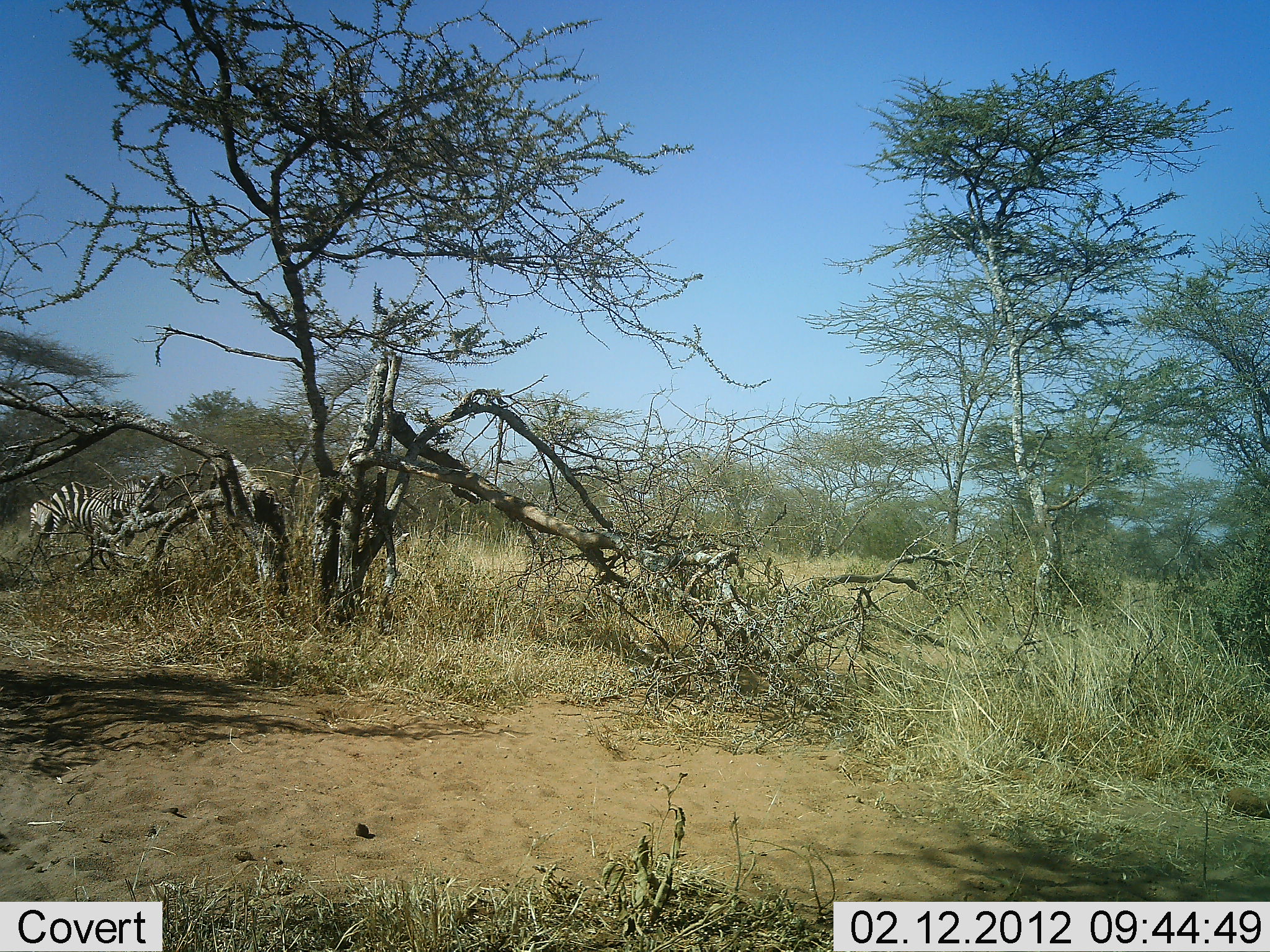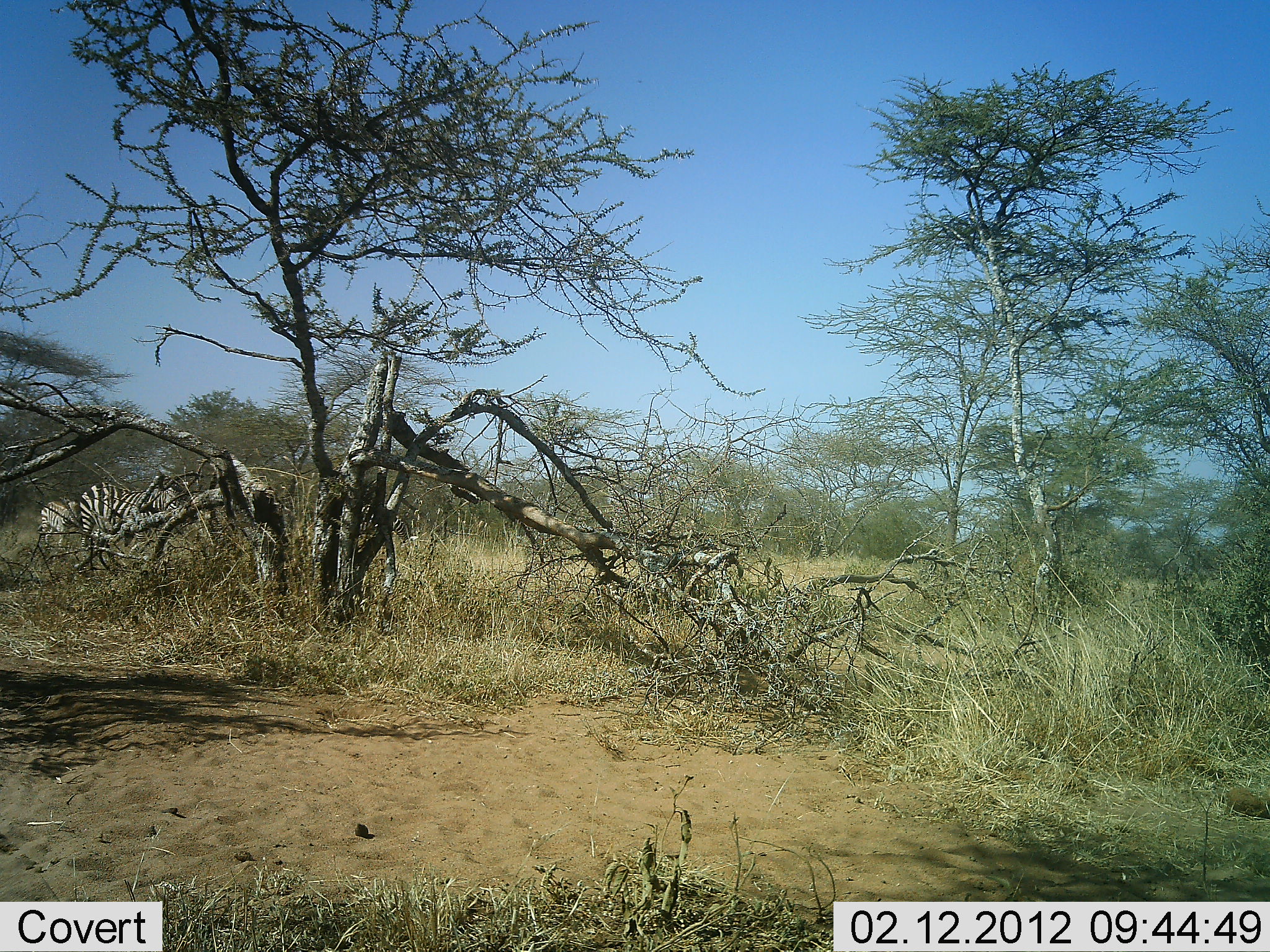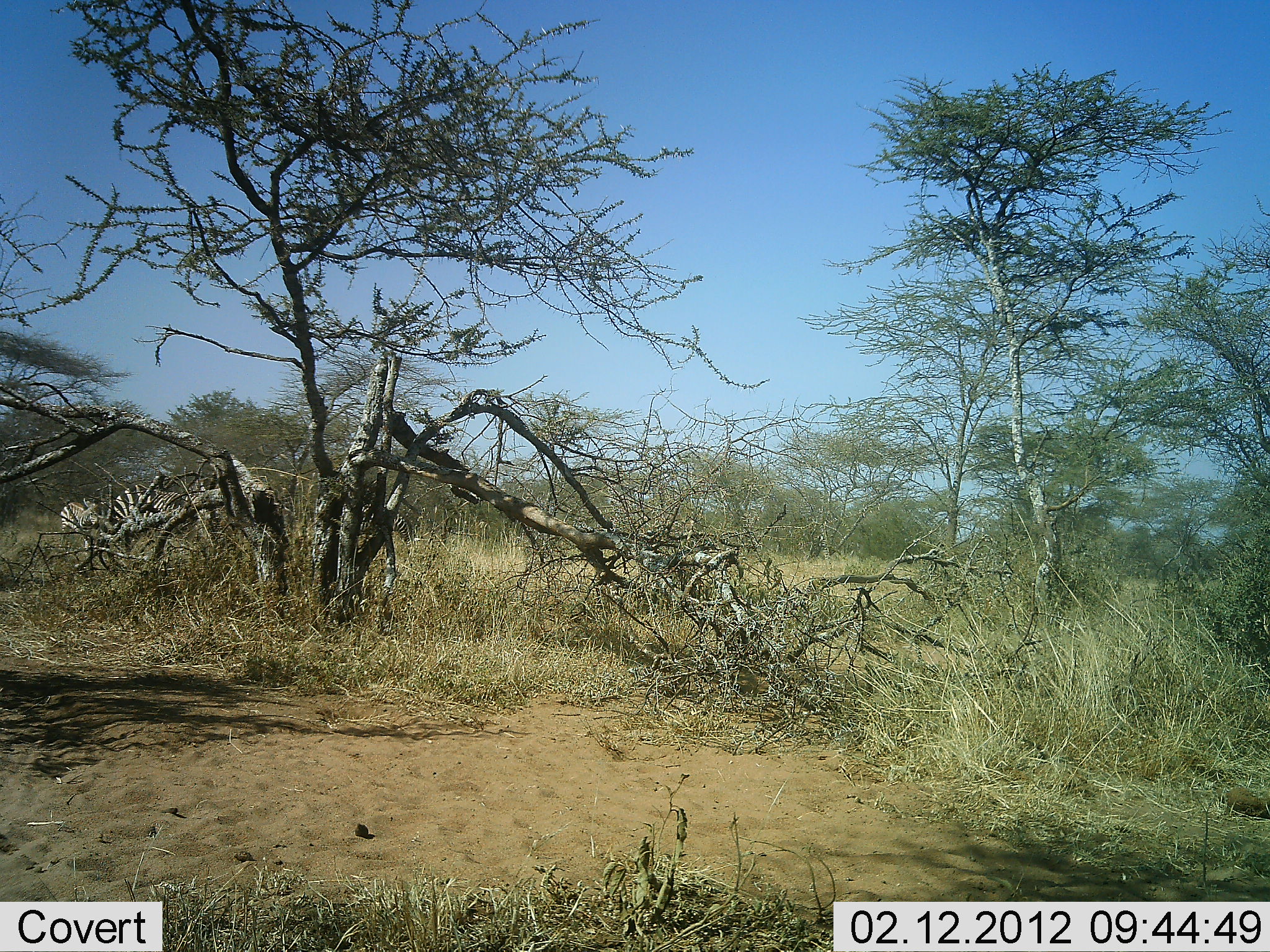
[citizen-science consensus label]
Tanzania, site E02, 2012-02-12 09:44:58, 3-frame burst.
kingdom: Animalia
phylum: Chordata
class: Mammalia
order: Perissodactyla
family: Equidae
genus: Equus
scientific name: Equus quagga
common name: plains zebra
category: zebra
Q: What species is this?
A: Zebra (plains zebra) (Equus quagga).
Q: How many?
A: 2.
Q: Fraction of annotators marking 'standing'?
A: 21%.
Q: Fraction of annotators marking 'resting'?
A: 0%.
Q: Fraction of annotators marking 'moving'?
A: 71%.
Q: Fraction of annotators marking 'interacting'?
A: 0%.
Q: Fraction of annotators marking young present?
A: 0%.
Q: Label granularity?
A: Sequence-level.